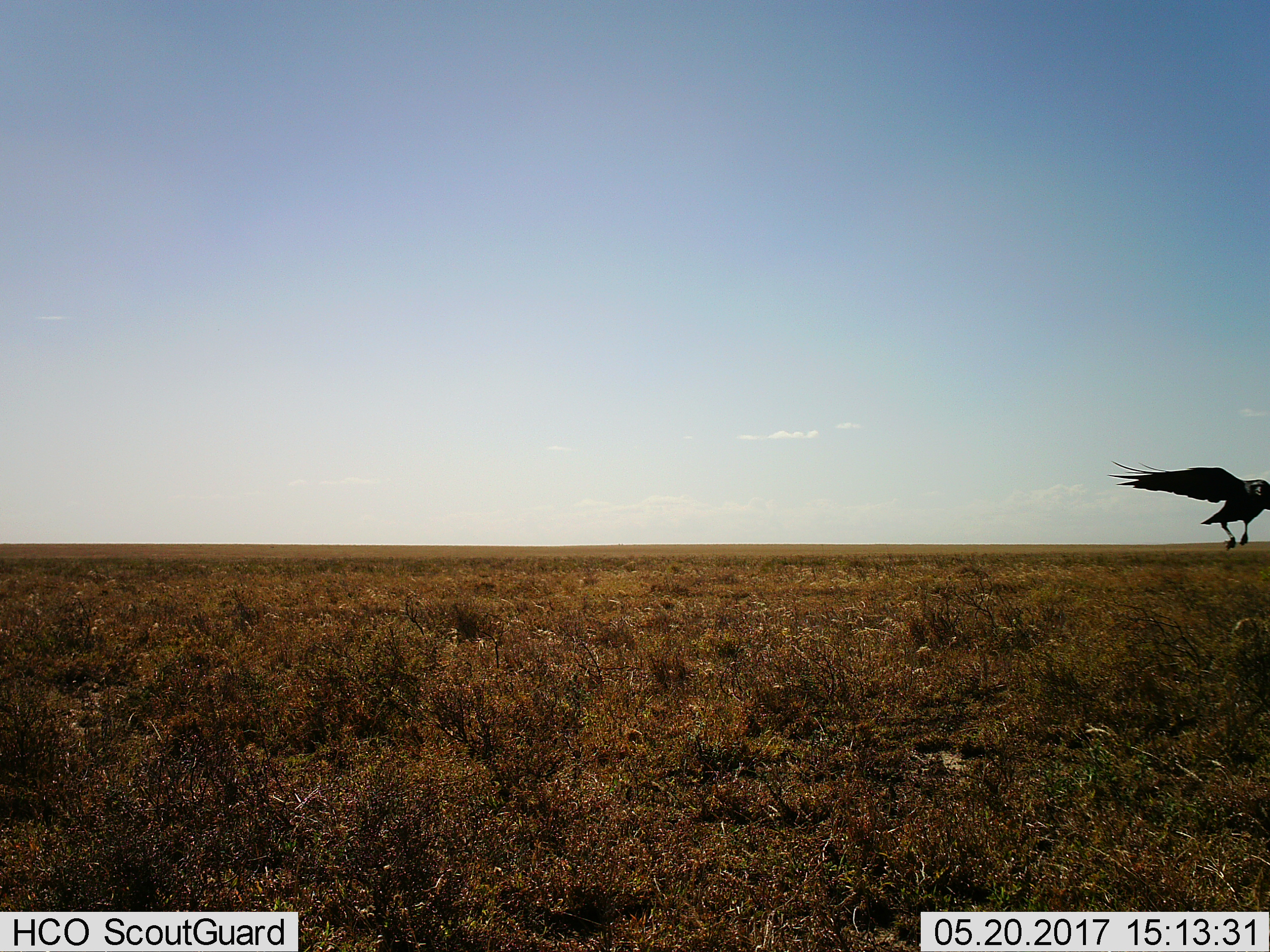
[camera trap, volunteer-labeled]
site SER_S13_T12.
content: unidentified animal